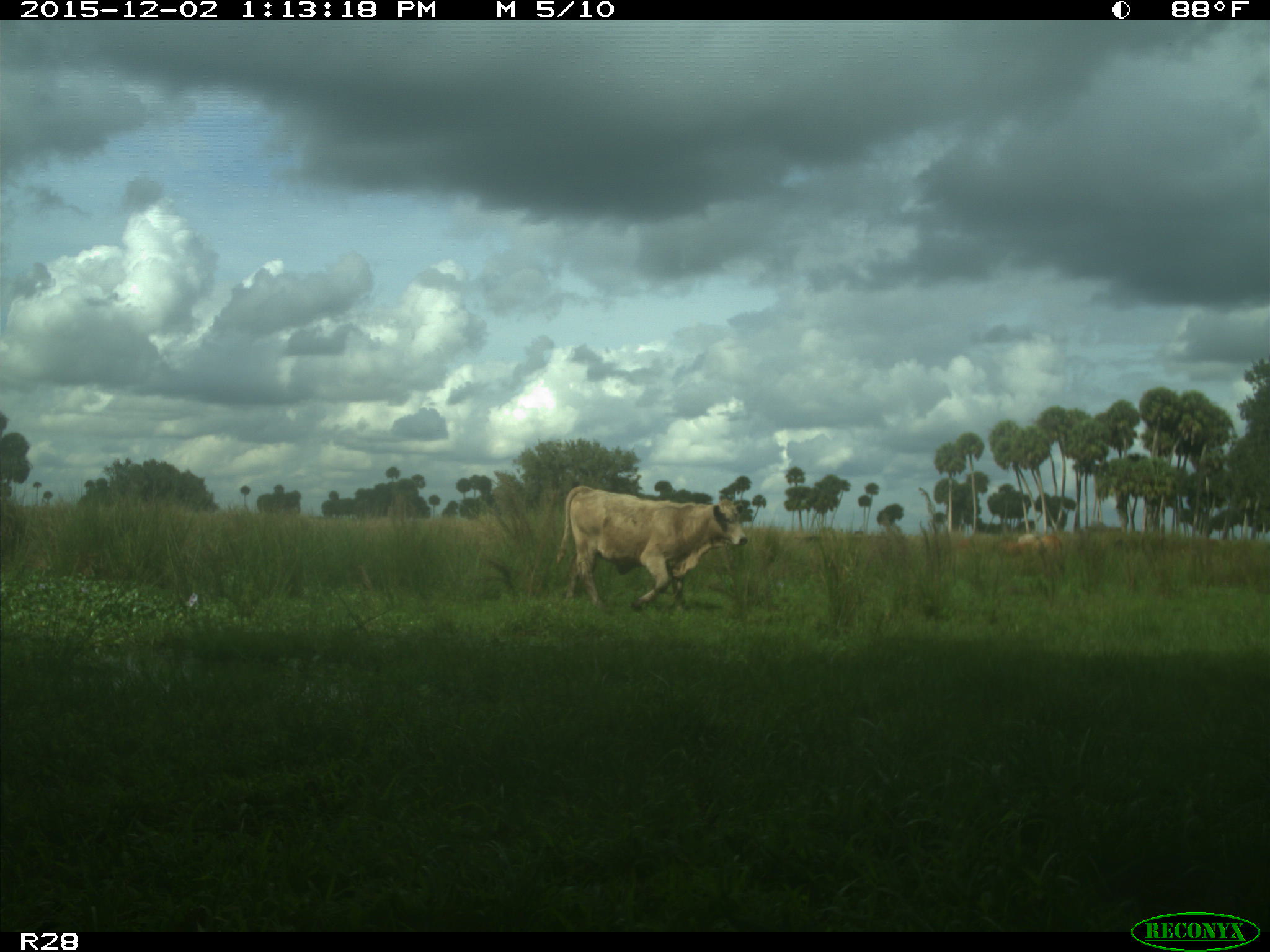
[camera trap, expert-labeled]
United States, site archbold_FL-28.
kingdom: Animalia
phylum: Chordata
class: Mammalia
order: Artiodactyla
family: Bovidae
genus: Bos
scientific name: Bos taurus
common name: domestic cow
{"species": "Bos taurus (domestic cow)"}